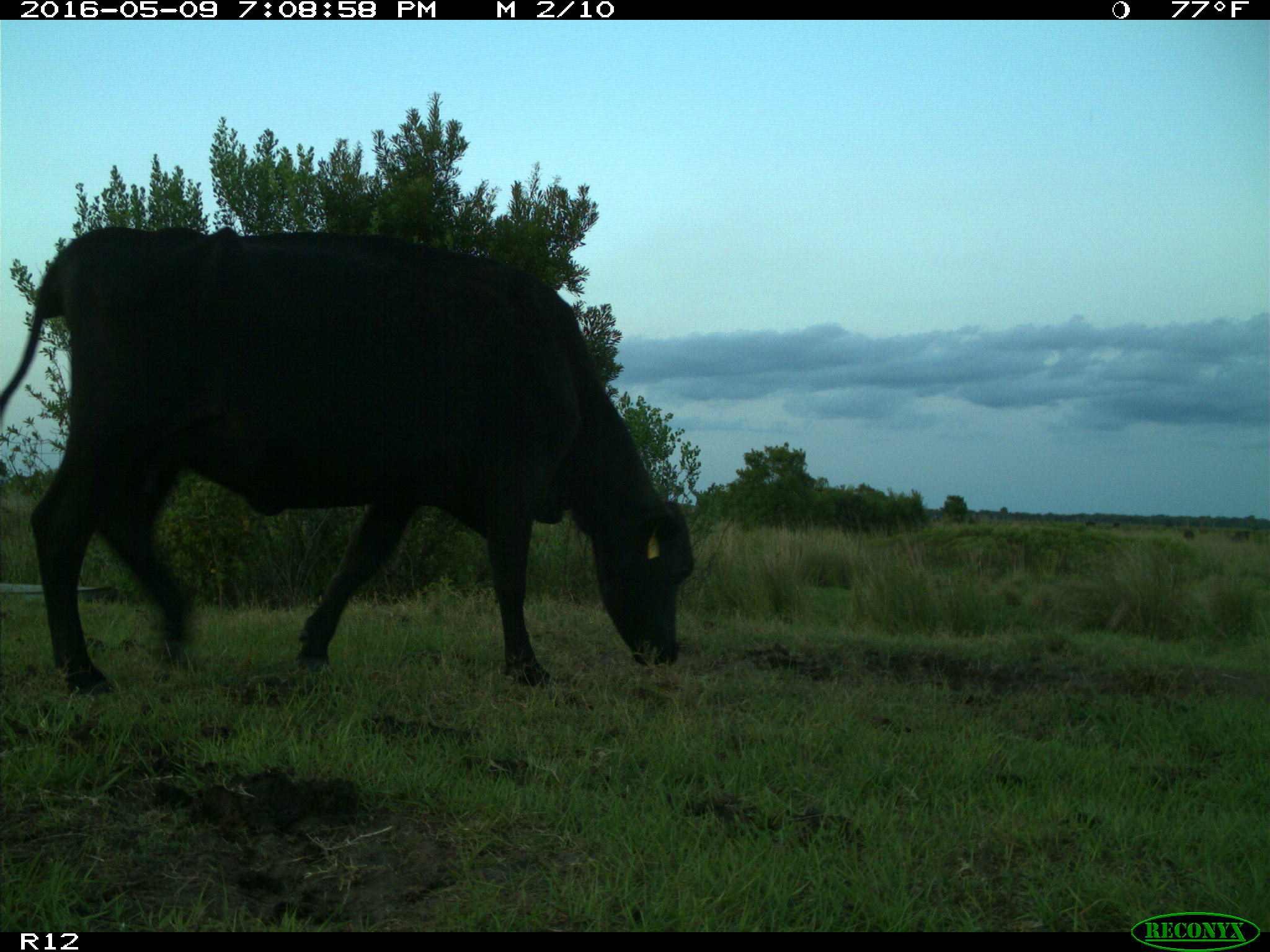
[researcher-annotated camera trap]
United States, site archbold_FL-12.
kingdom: Animalia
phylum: Chordata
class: Mammalia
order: Artiodactyla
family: Bovidae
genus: Bos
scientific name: Bos taurus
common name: domestic cow